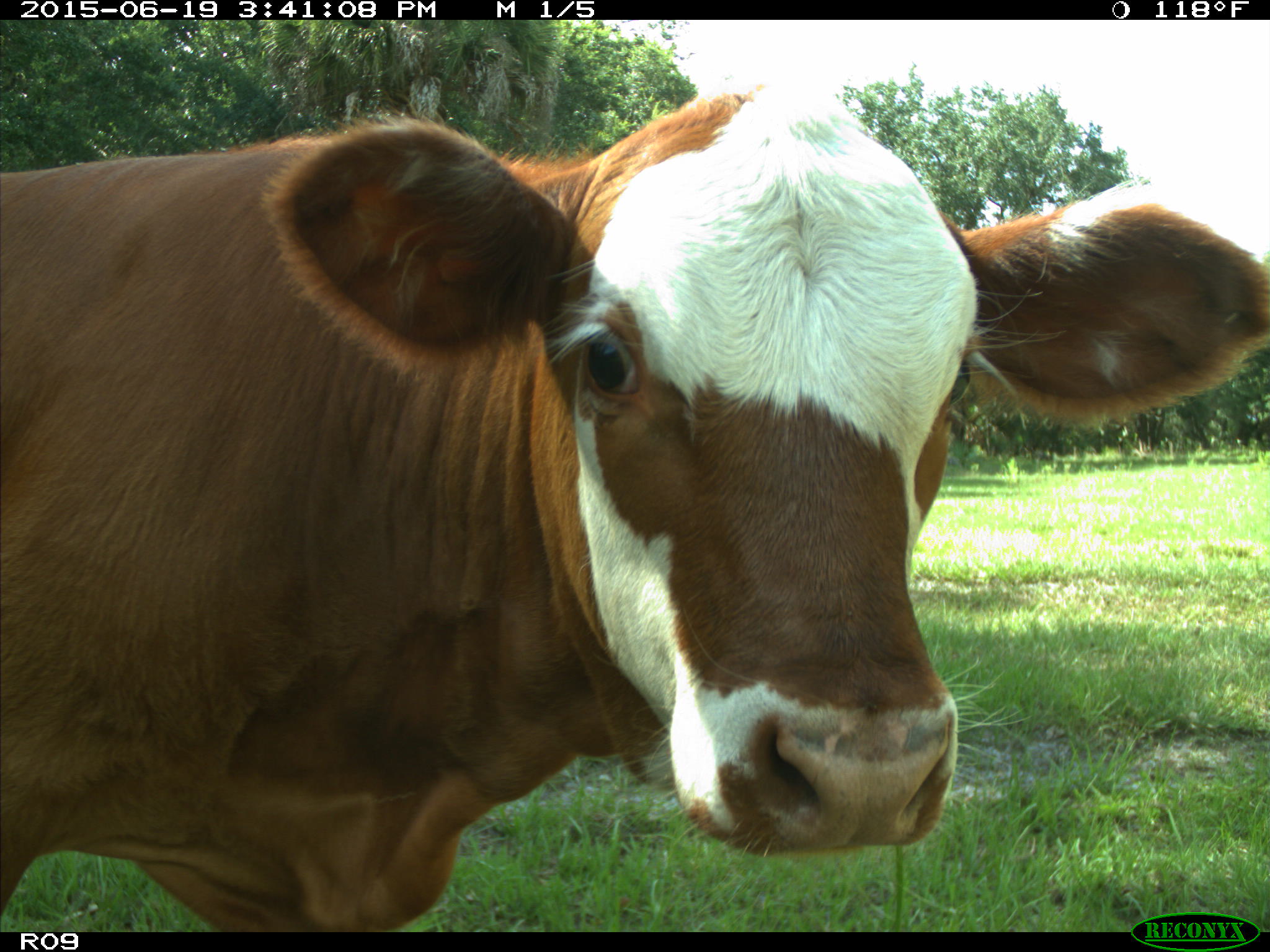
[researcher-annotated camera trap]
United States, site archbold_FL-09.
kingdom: Animalia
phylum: Chordata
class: Mammalia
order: Artiodactyla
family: Bovidae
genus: Bos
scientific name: Bos taurus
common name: domestic cow